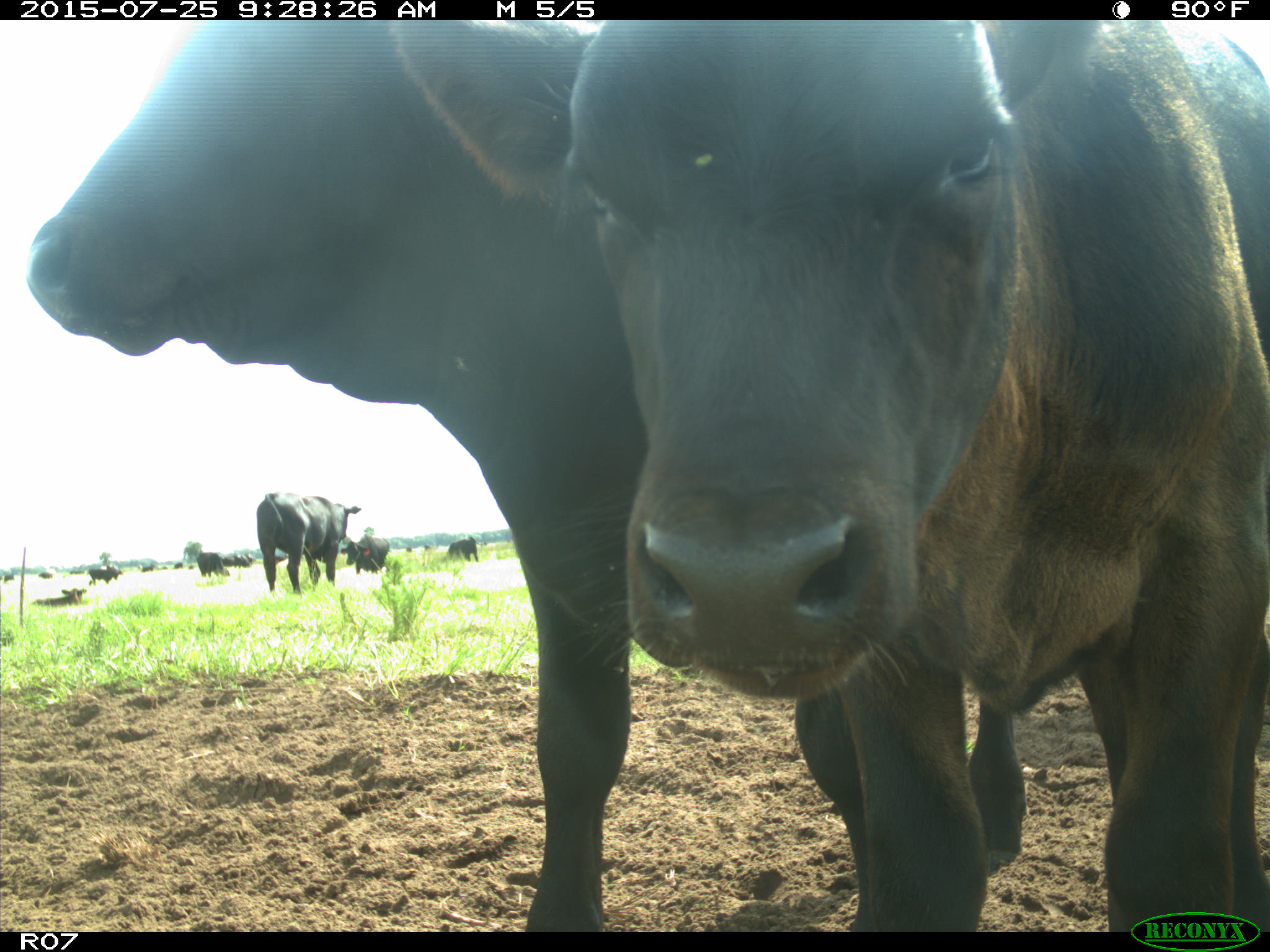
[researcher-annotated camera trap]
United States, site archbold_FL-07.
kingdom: Animalia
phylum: Chordata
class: Mammalia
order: Artiodactyla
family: Bovidae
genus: Bos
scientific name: Bos taurus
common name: domestic cow